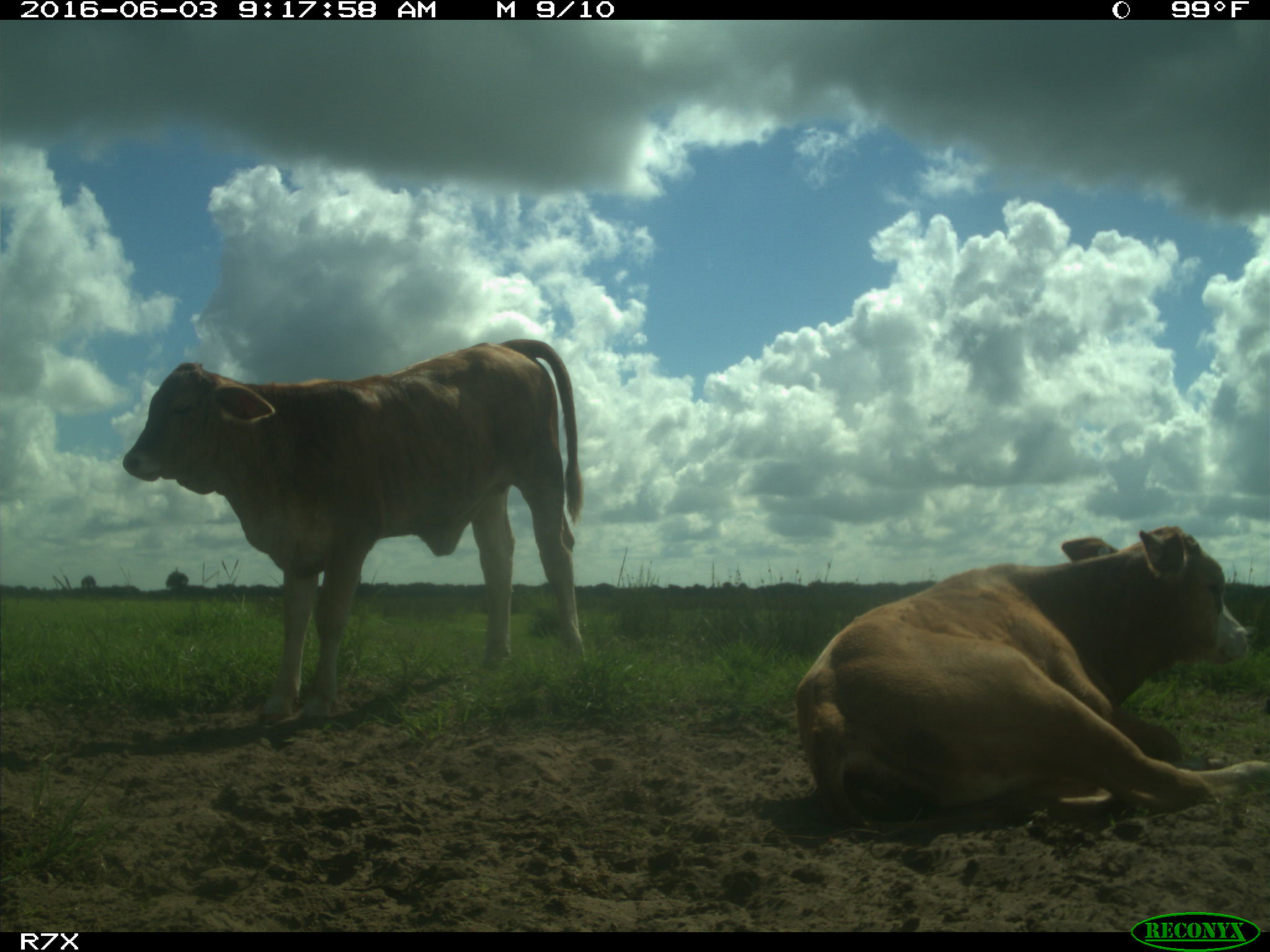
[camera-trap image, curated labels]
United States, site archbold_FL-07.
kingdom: Animalia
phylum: Chordata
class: Mammalia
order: Artiodactyla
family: Bovidae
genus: Bos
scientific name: Bos taurus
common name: domestic cow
Bos taurus (domestic cow).